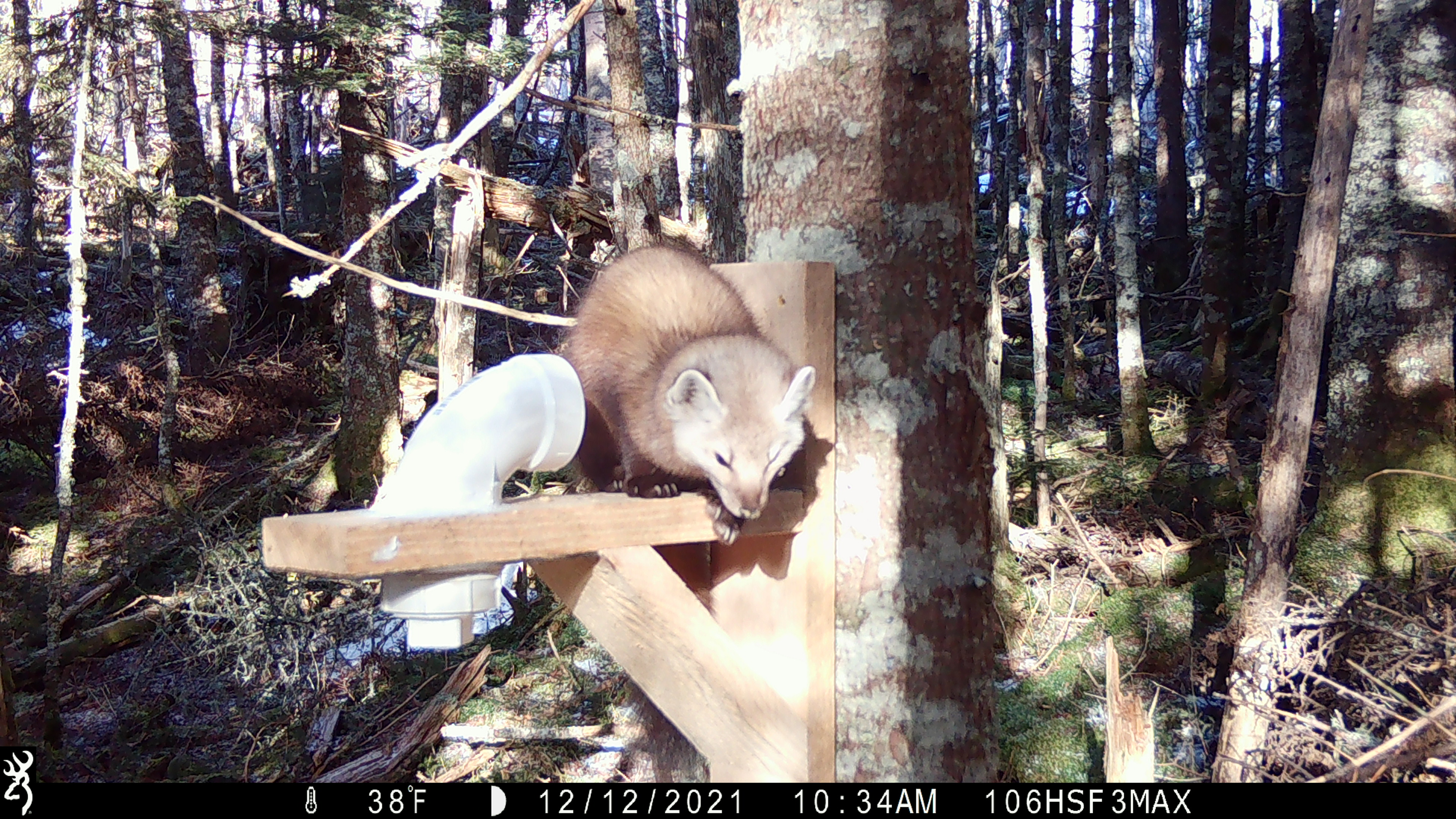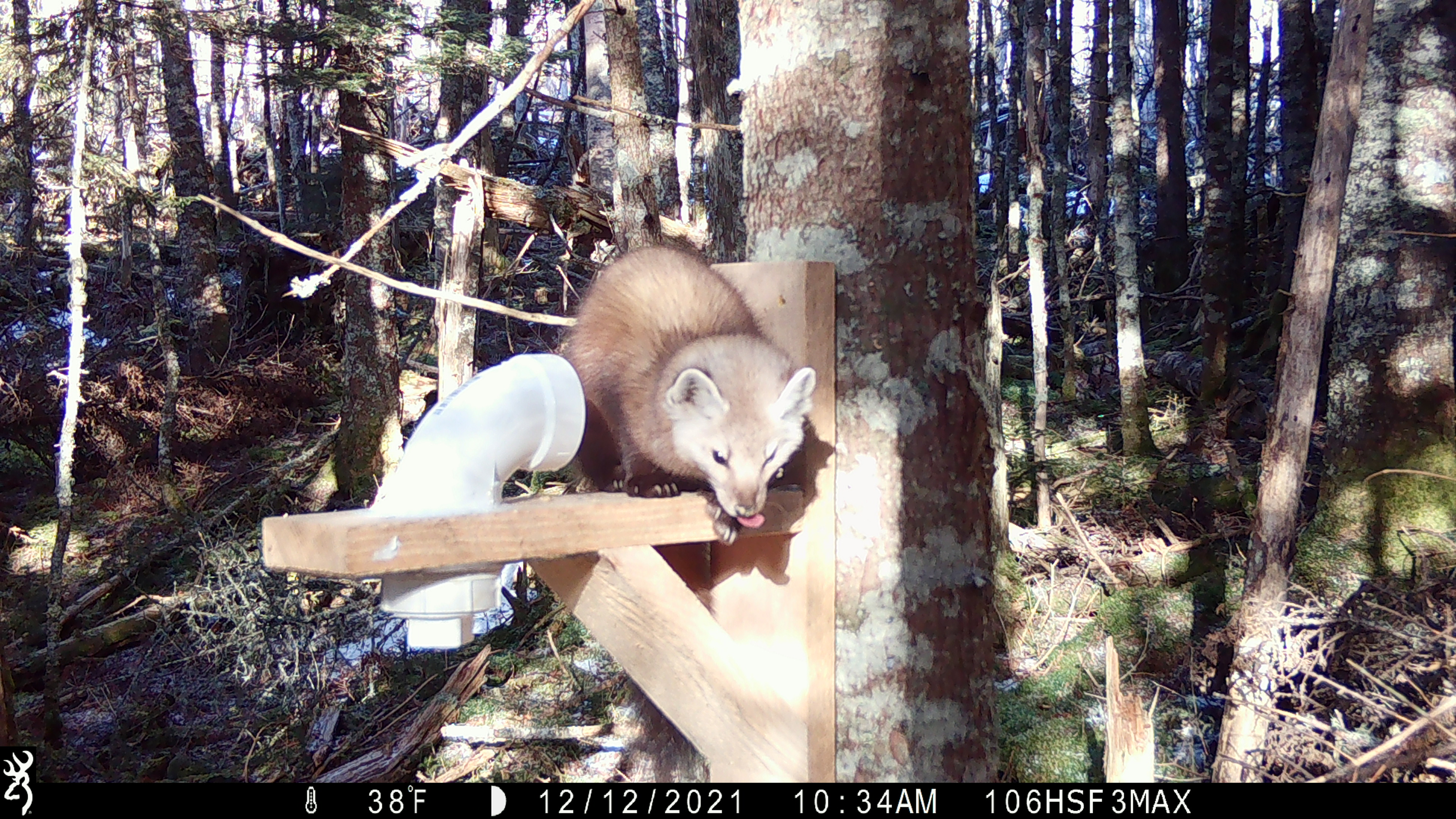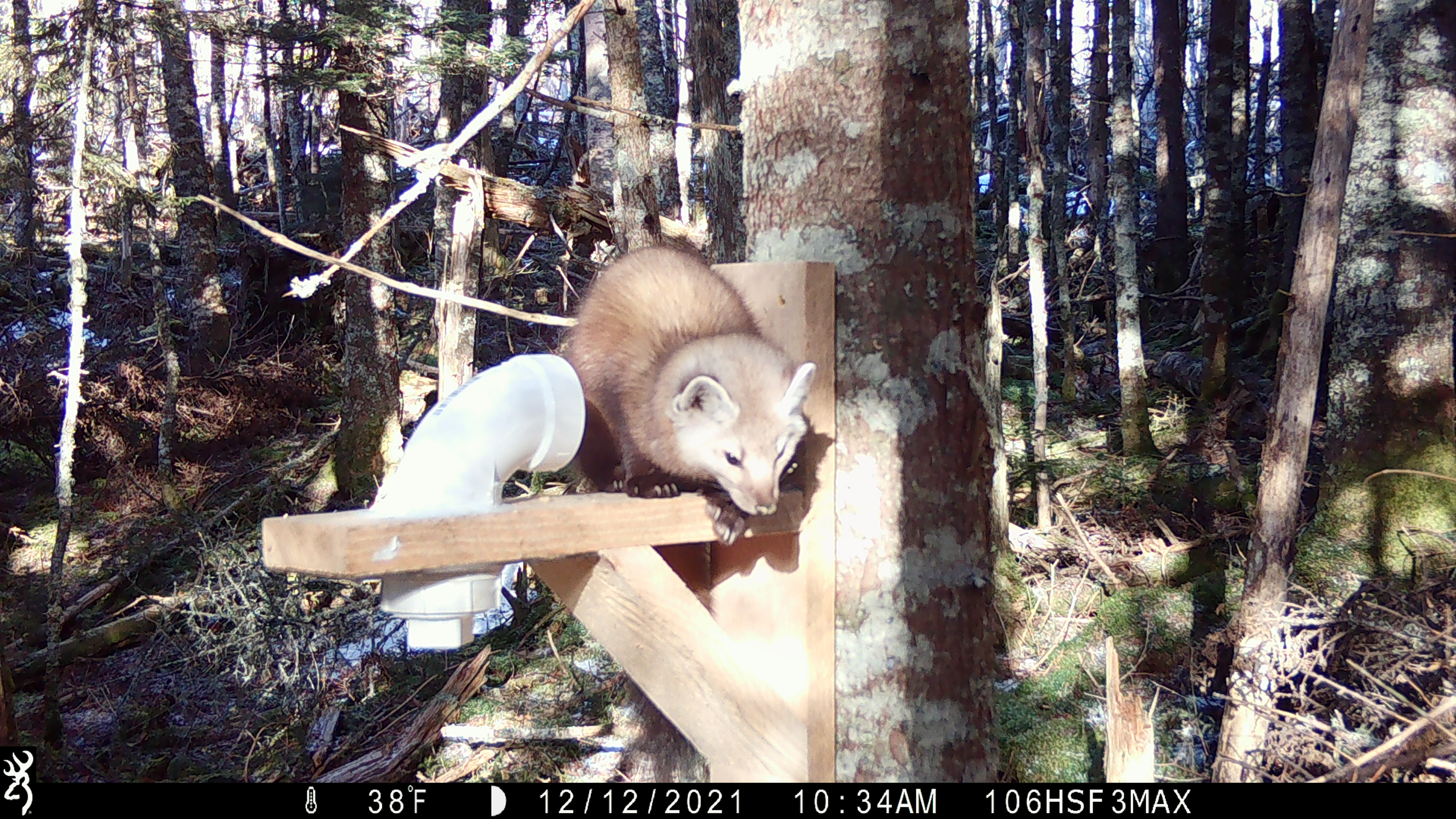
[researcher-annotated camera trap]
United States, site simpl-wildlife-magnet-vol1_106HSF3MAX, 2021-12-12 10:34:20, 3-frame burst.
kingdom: Animalia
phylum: Chordata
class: Mammalia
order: Carnivora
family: Mustelidae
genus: Martes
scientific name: Martes americana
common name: american marten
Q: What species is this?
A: American marten (Martes americana).